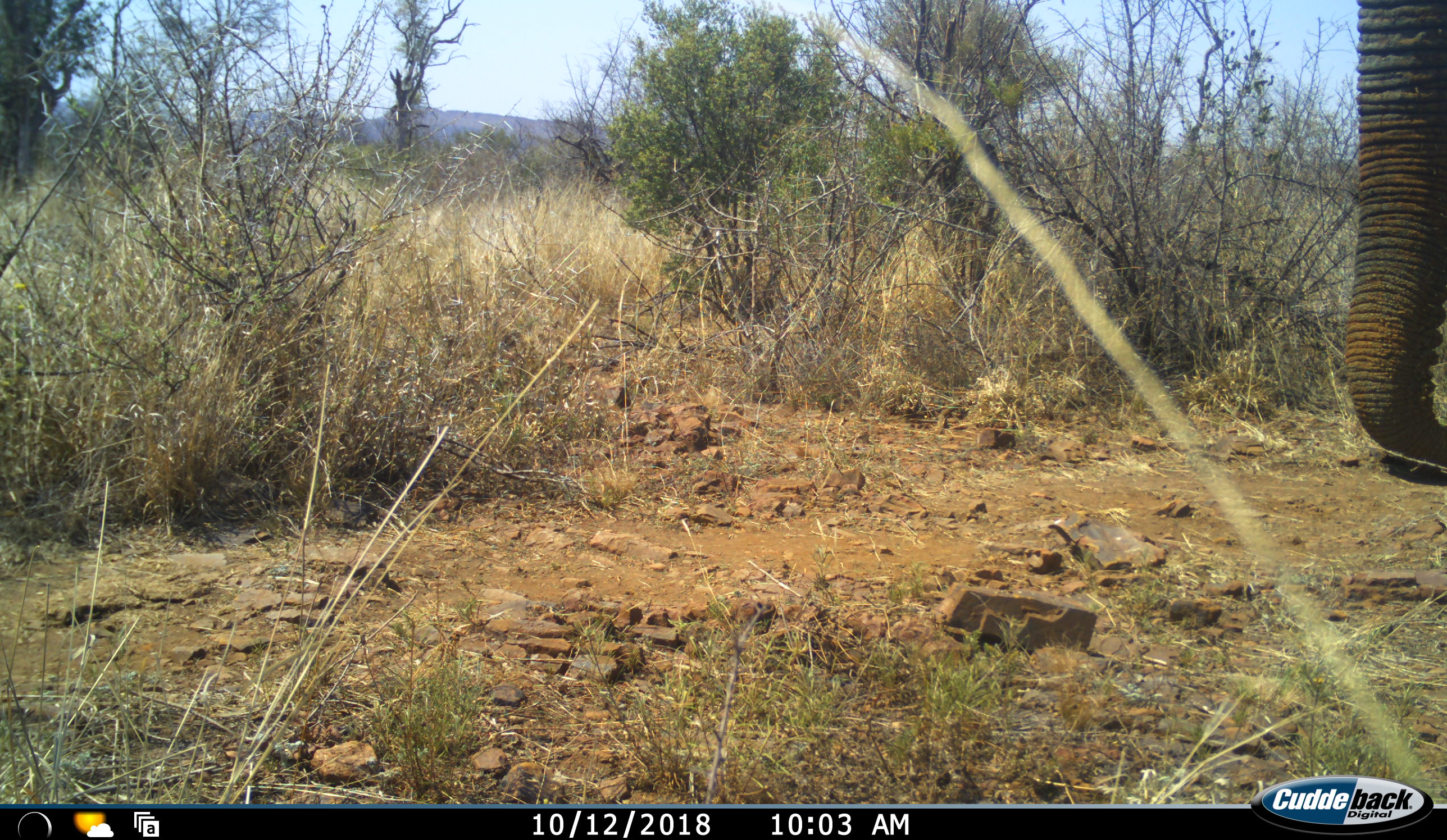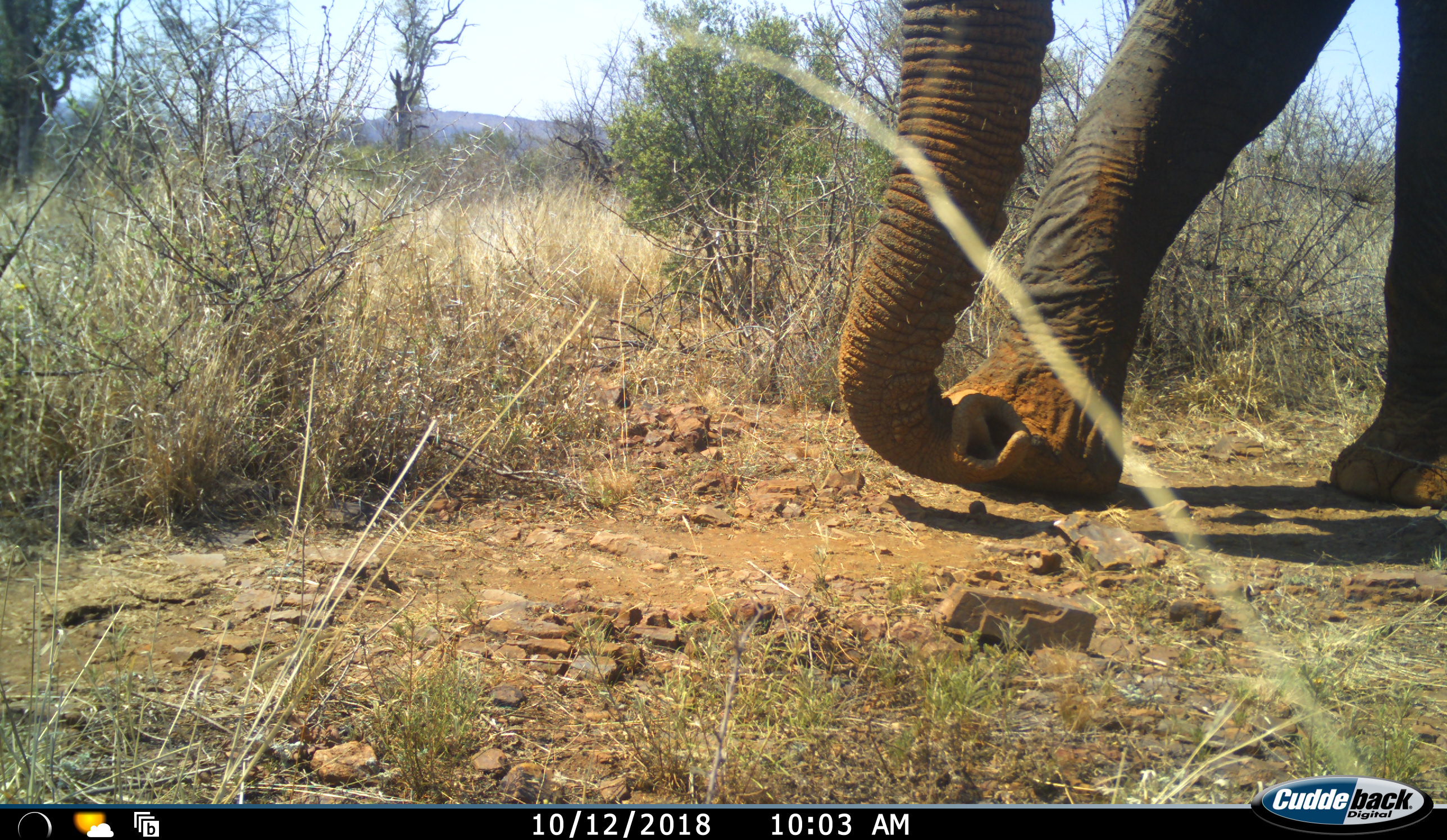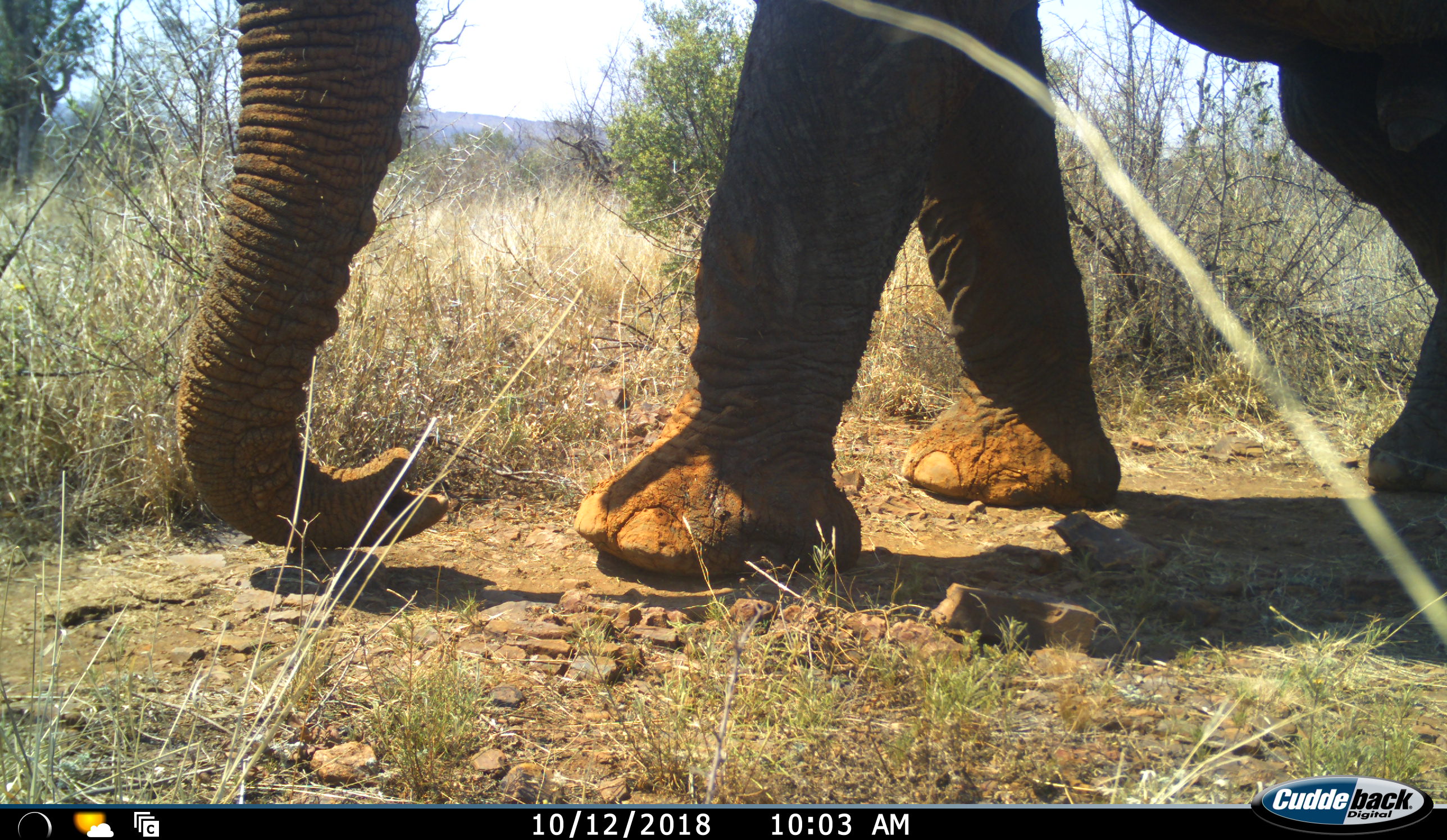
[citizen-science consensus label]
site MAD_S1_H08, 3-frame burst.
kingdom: Animalia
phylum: Chordata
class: Mammalia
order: Proboscidea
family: Elephantidae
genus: Loxodonta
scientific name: Loxodonta africana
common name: african bush elephant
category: elephant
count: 1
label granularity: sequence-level